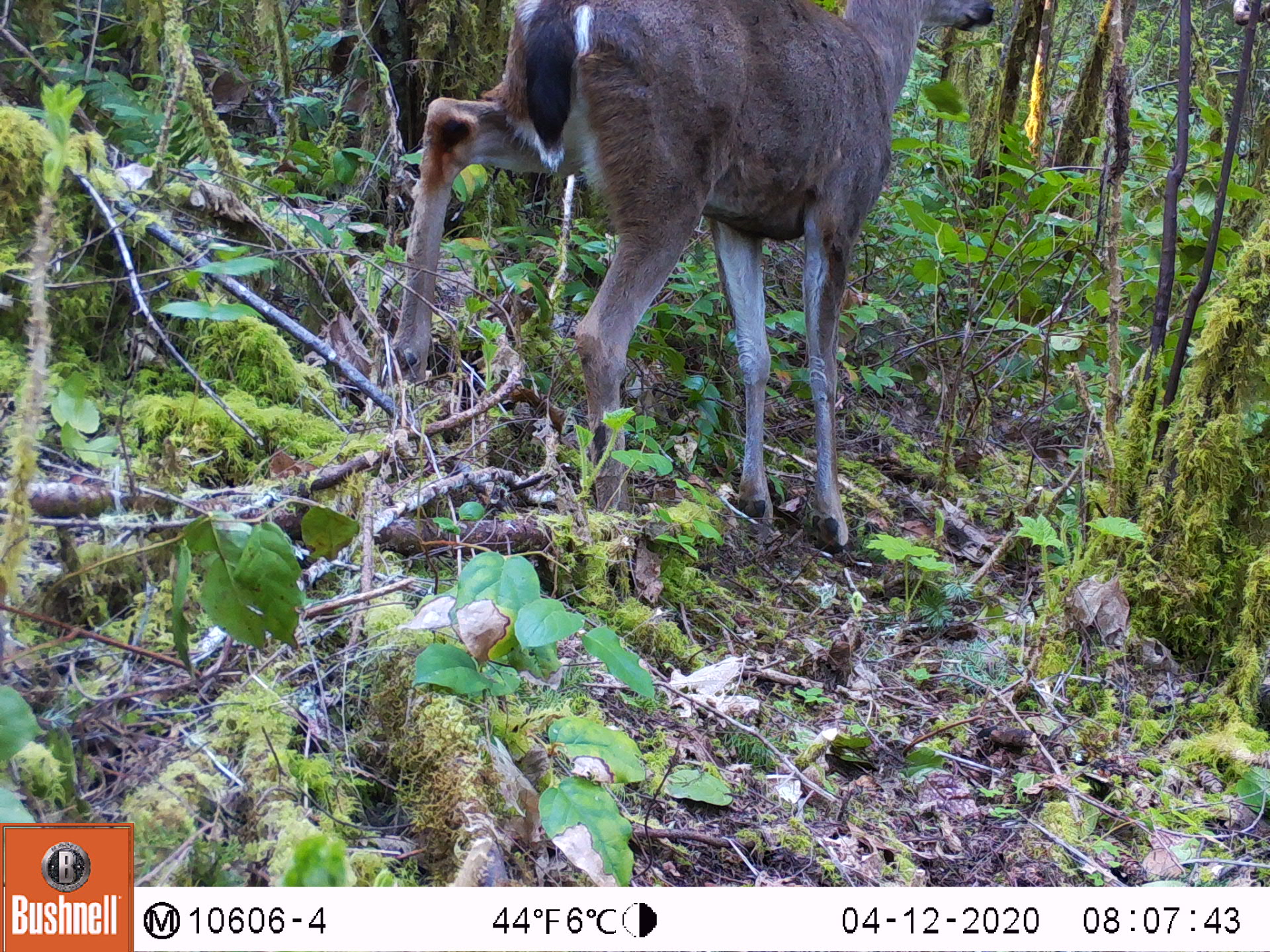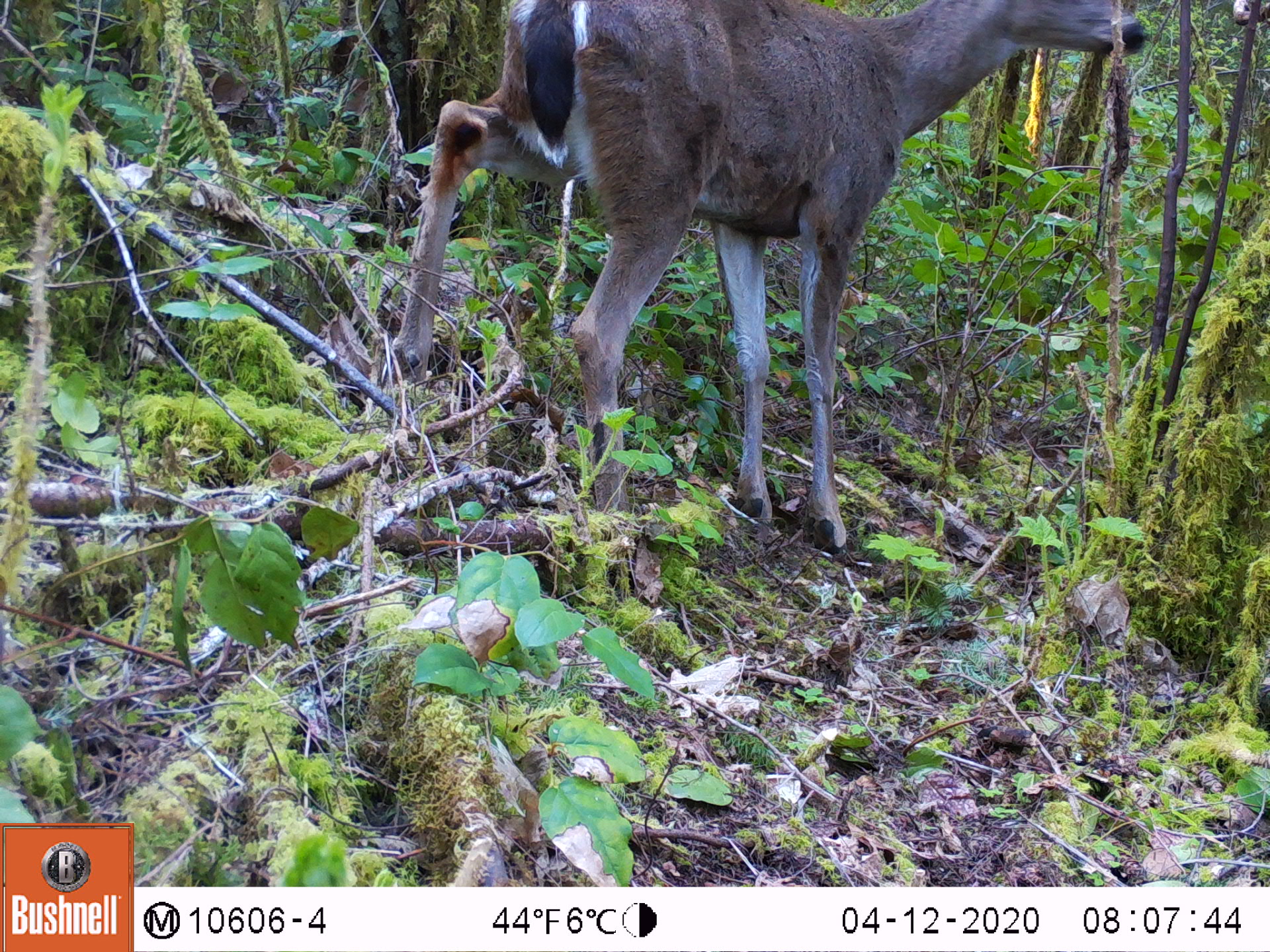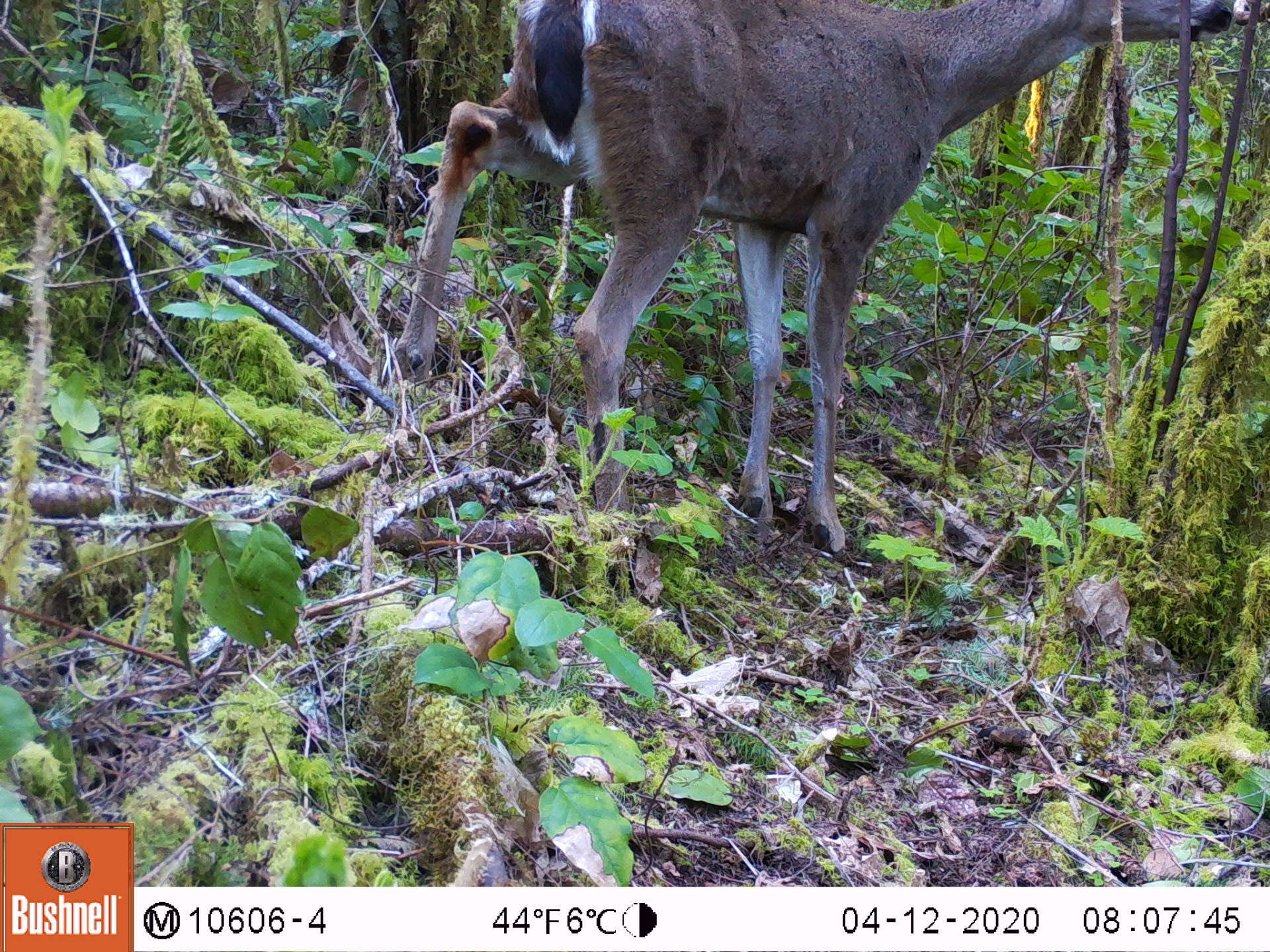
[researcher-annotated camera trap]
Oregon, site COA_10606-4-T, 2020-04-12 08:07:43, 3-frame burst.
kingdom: Animalia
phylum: Chordata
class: Mammalia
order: Artiodactyla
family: Cervidae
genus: Odocoileus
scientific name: Odocoileus hemionus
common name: black-tailed deer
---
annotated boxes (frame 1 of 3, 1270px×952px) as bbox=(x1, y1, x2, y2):
black-tailed deer: bbox=(378, 0, 1004, 560)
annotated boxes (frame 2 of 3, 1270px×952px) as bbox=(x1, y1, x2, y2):
black-tailed deer: bbox=(382, 6, 1154, 559)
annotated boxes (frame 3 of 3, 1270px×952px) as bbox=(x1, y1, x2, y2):
black-tailed deer: bbox=(389, 0, 1242, 563)